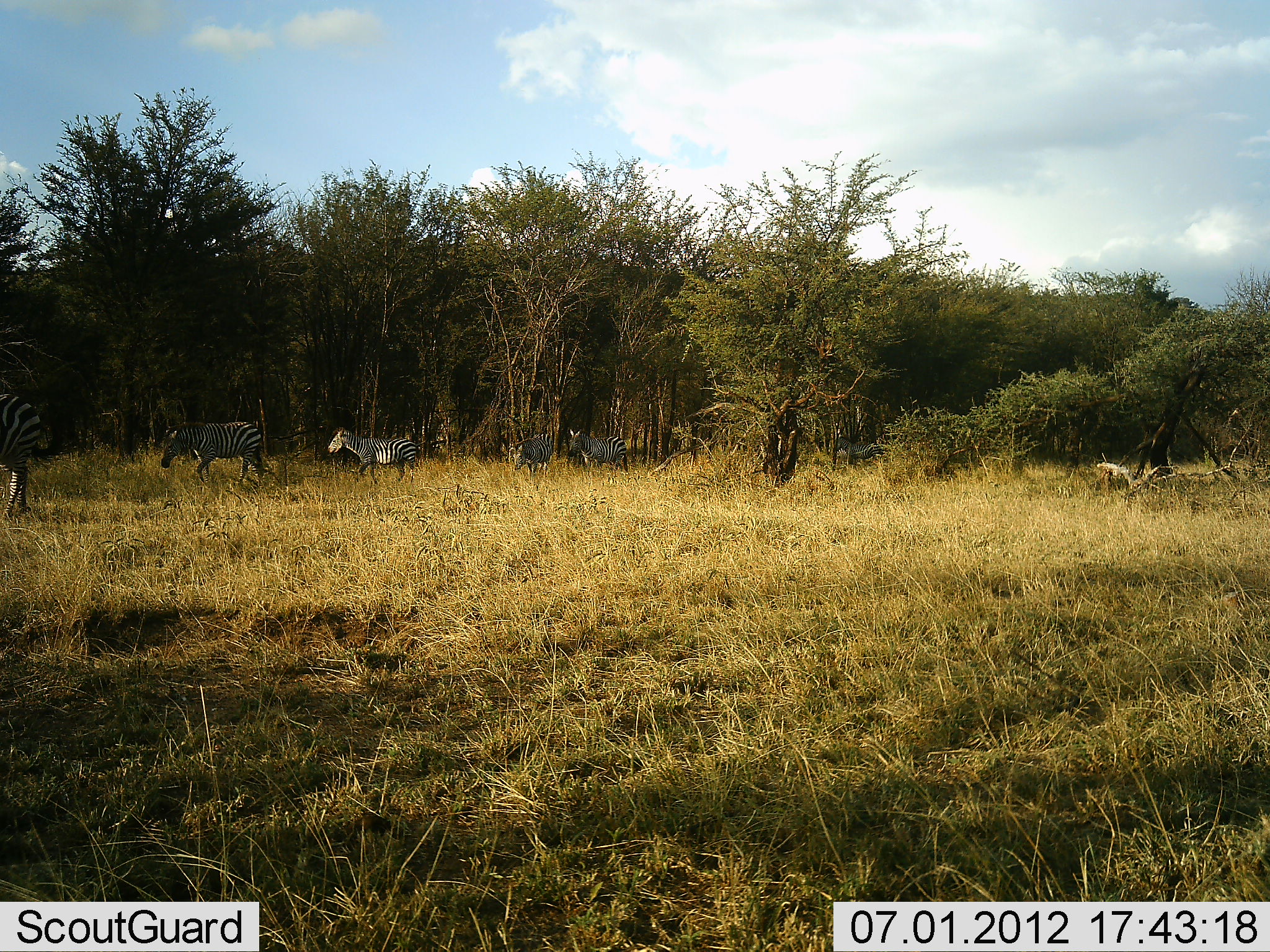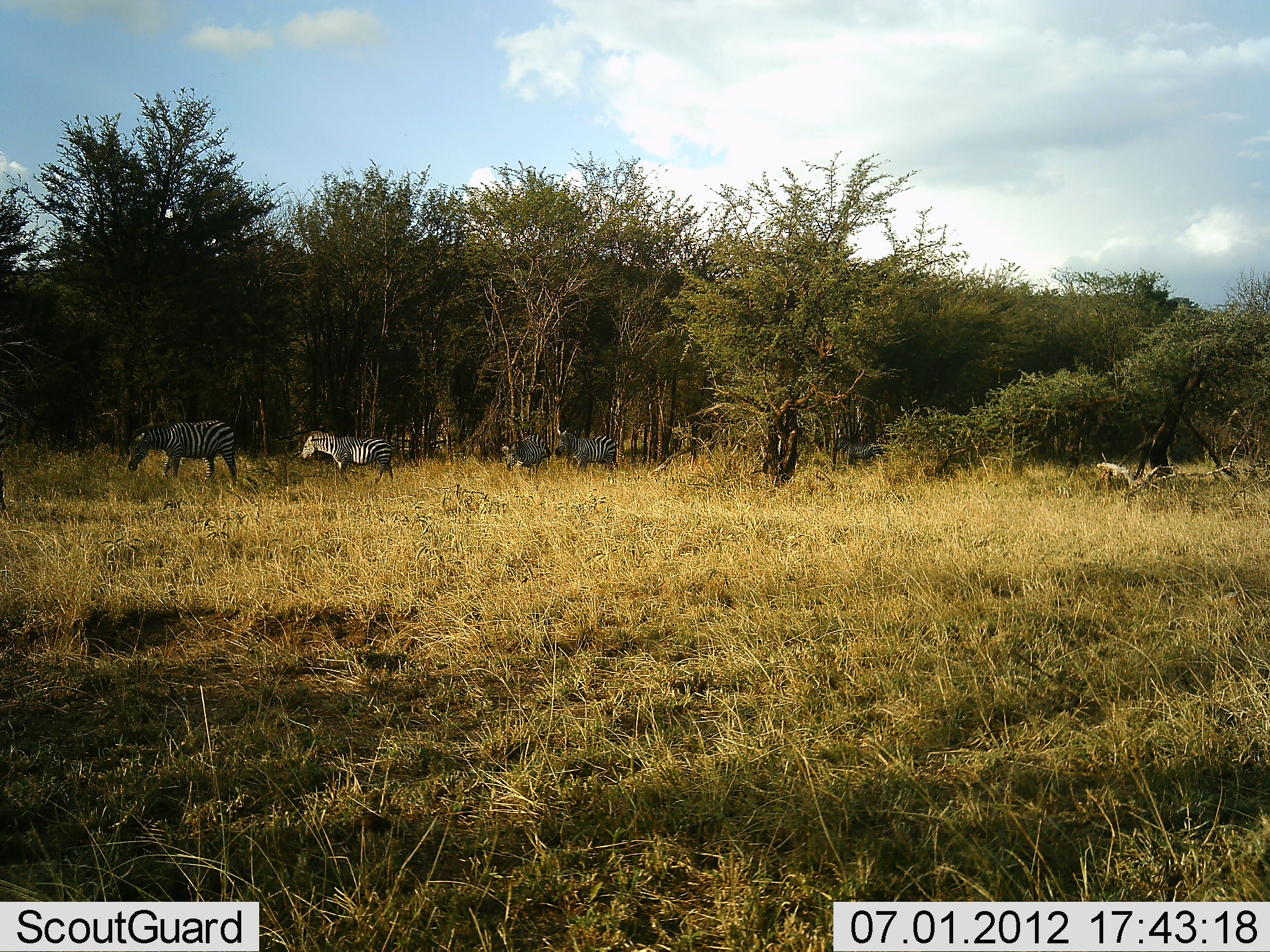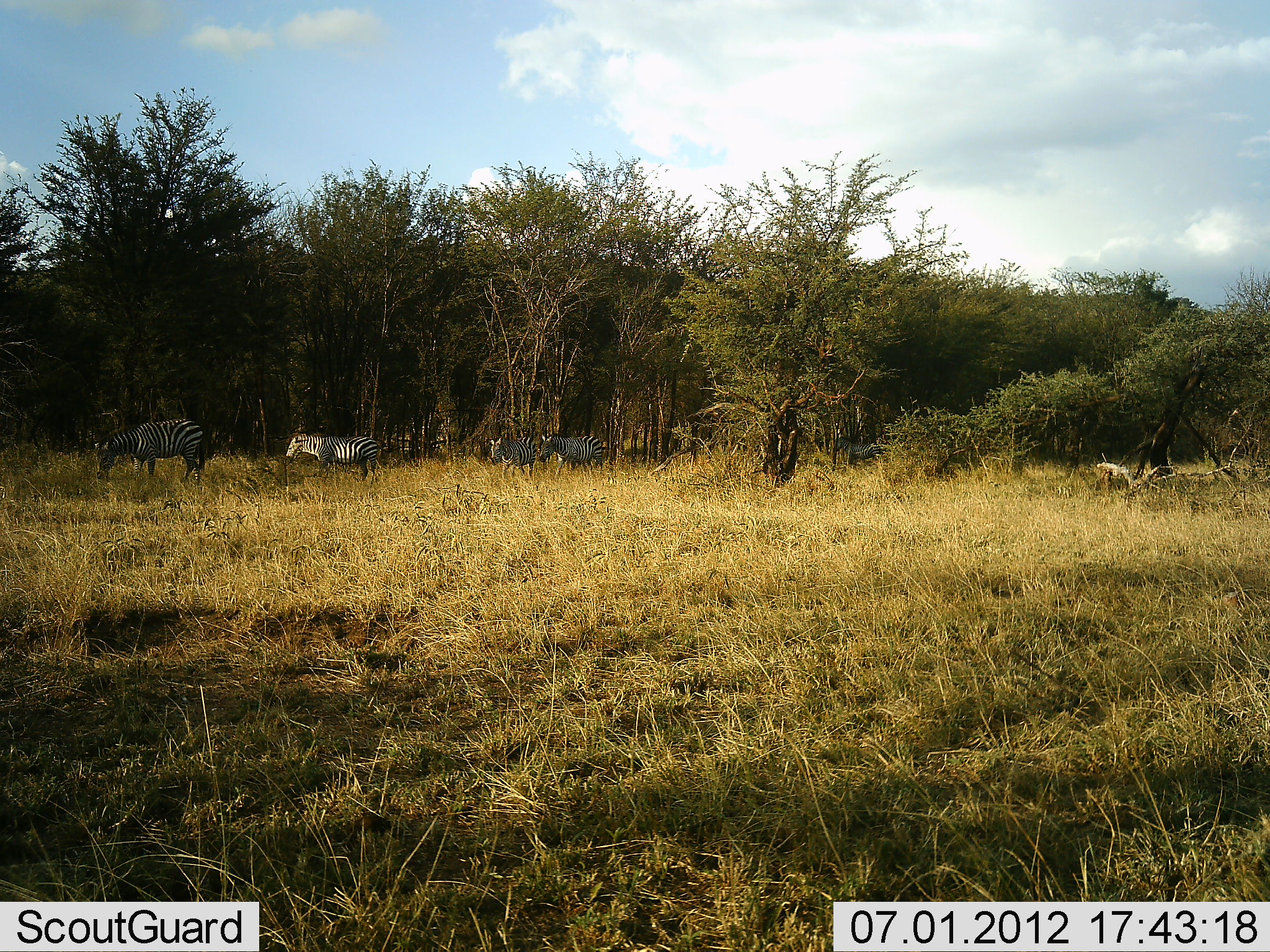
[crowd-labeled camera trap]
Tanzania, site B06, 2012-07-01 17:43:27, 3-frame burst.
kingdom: Animalia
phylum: Chordata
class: Mammalia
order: Perissodactyla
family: Equidae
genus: Equus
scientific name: Equus quagga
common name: plains zebra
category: zebra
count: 5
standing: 10%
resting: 0%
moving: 100%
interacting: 0%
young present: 0%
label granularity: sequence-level